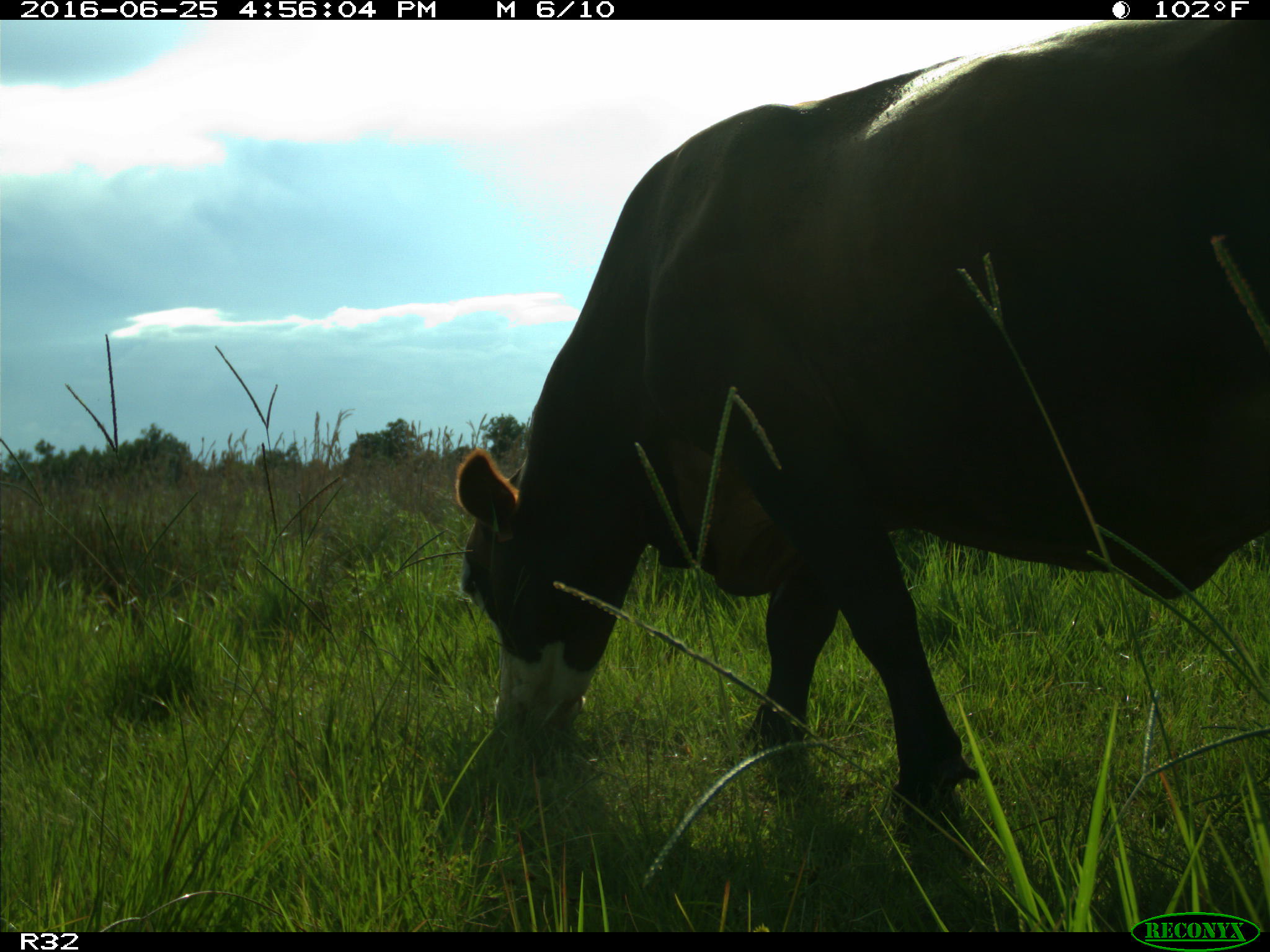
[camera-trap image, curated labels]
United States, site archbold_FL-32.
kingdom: Animalia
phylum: Chordata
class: Mammalia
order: Artiodactyla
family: Bovidae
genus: Bos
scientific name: Bos taurus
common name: domestic cow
Bos taurus (domestic cow).